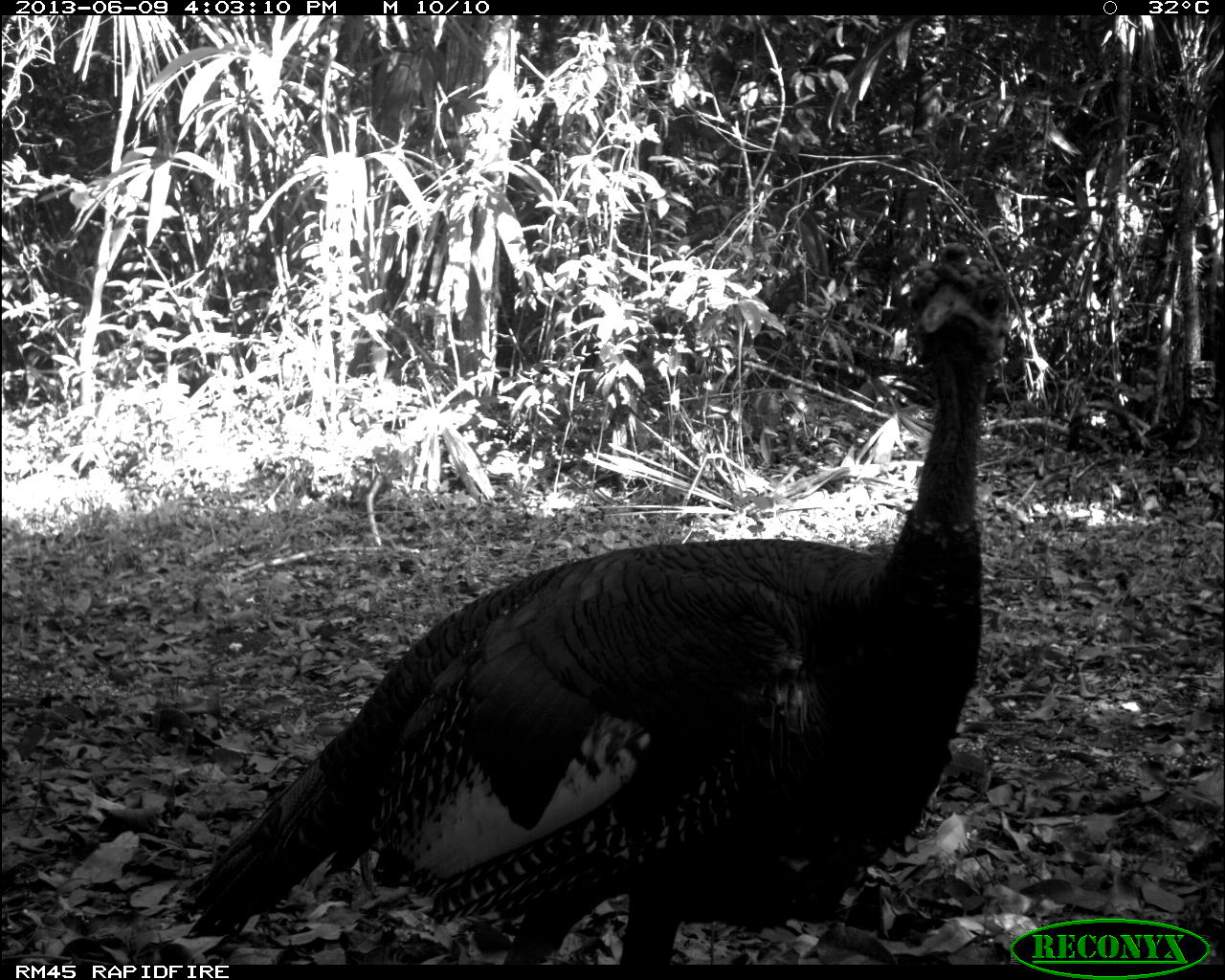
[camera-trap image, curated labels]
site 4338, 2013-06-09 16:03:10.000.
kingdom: Animalia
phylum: Chordata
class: Aves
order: Galliformes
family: Phasianidae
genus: Meleagris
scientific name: Meleagris ocellata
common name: ocellated turkey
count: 1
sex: male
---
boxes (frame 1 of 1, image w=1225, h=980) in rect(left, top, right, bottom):
meleagris ocellata: rect(181, 235, 1014, 964)